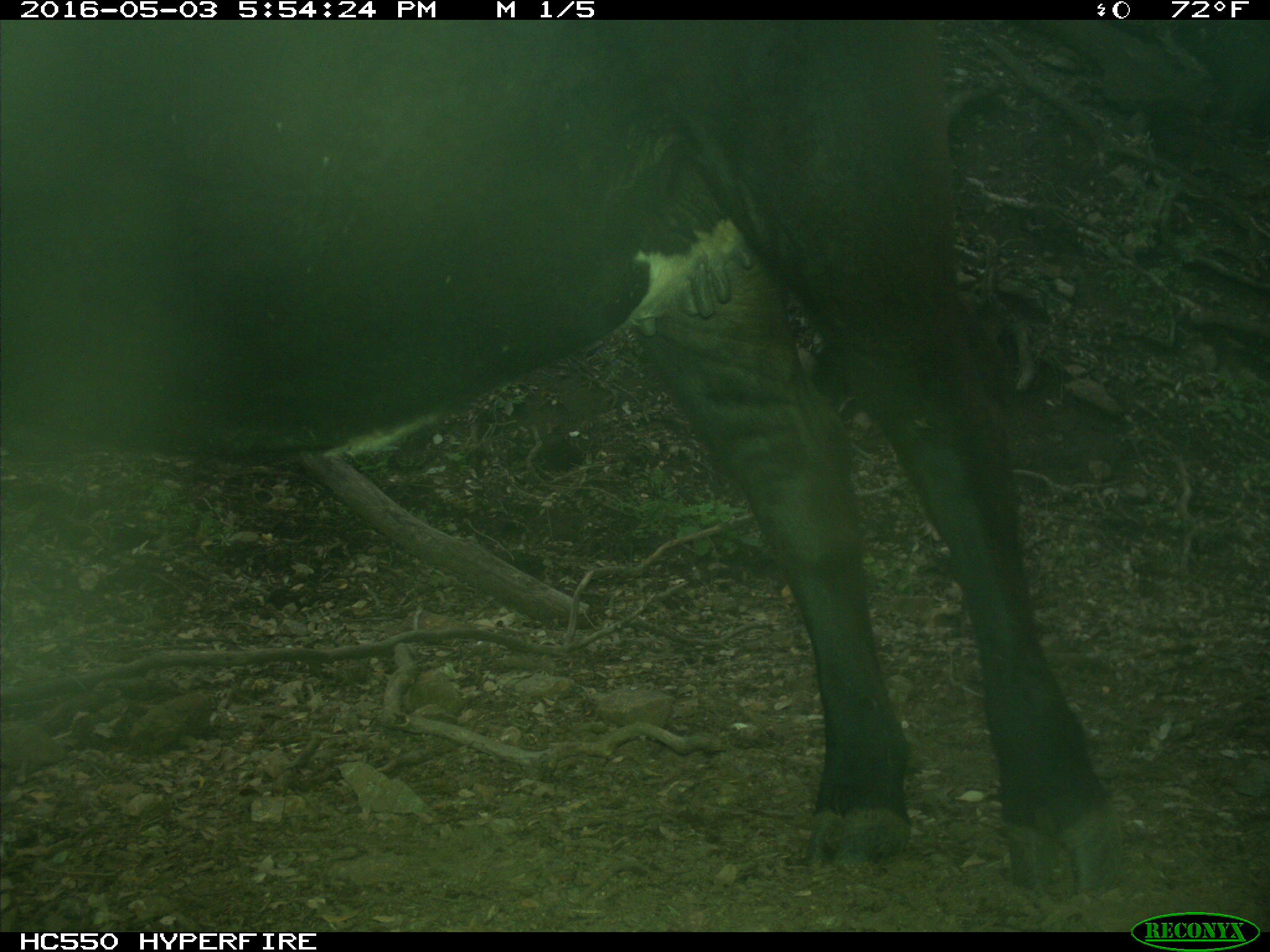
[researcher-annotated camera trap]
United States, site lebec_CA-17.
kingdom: Animalia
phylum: Chordata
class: Mammalia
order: Artiodactyla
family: Bovidae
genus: Bos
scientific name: Bos taurus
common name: domestic cow